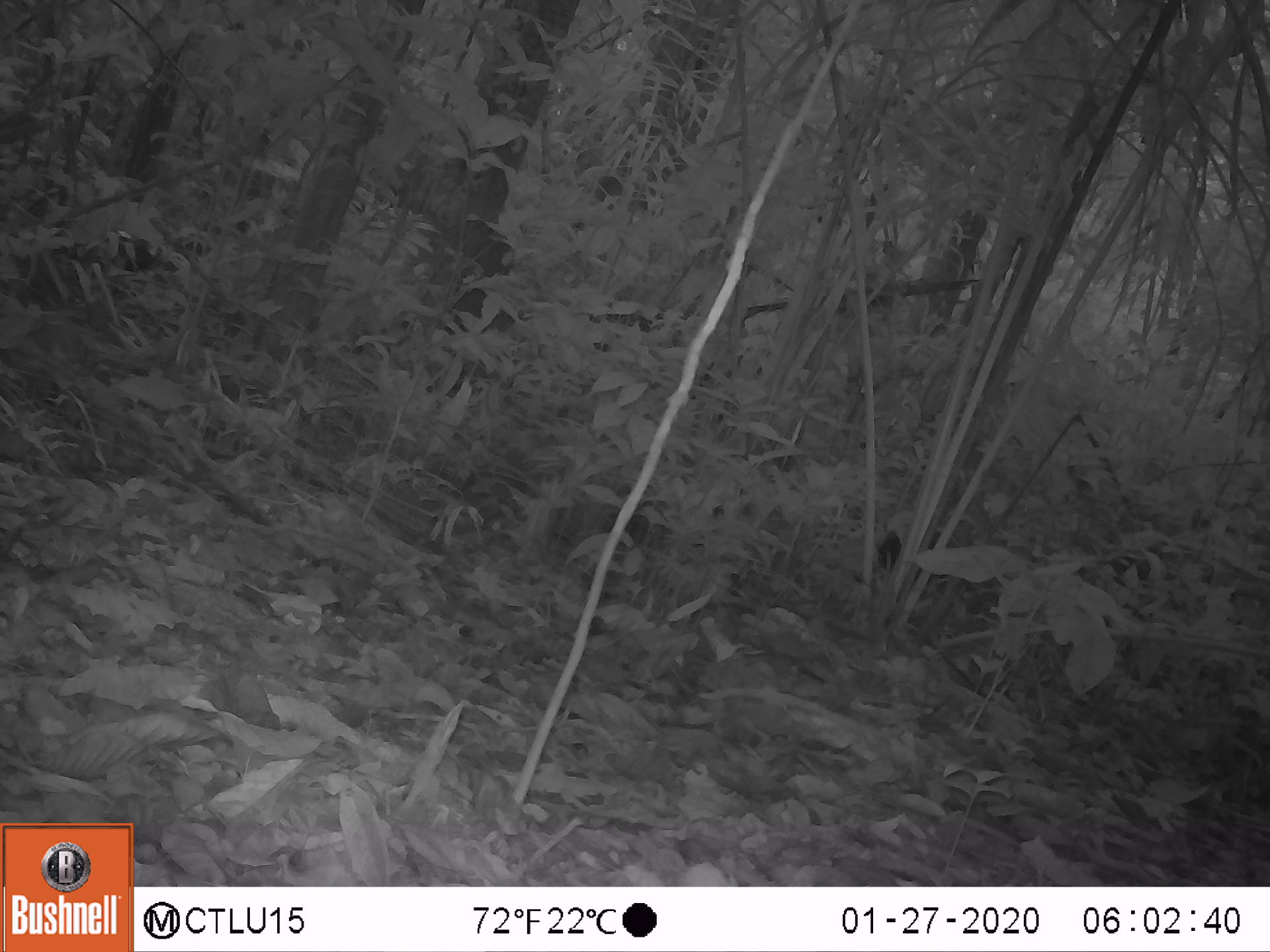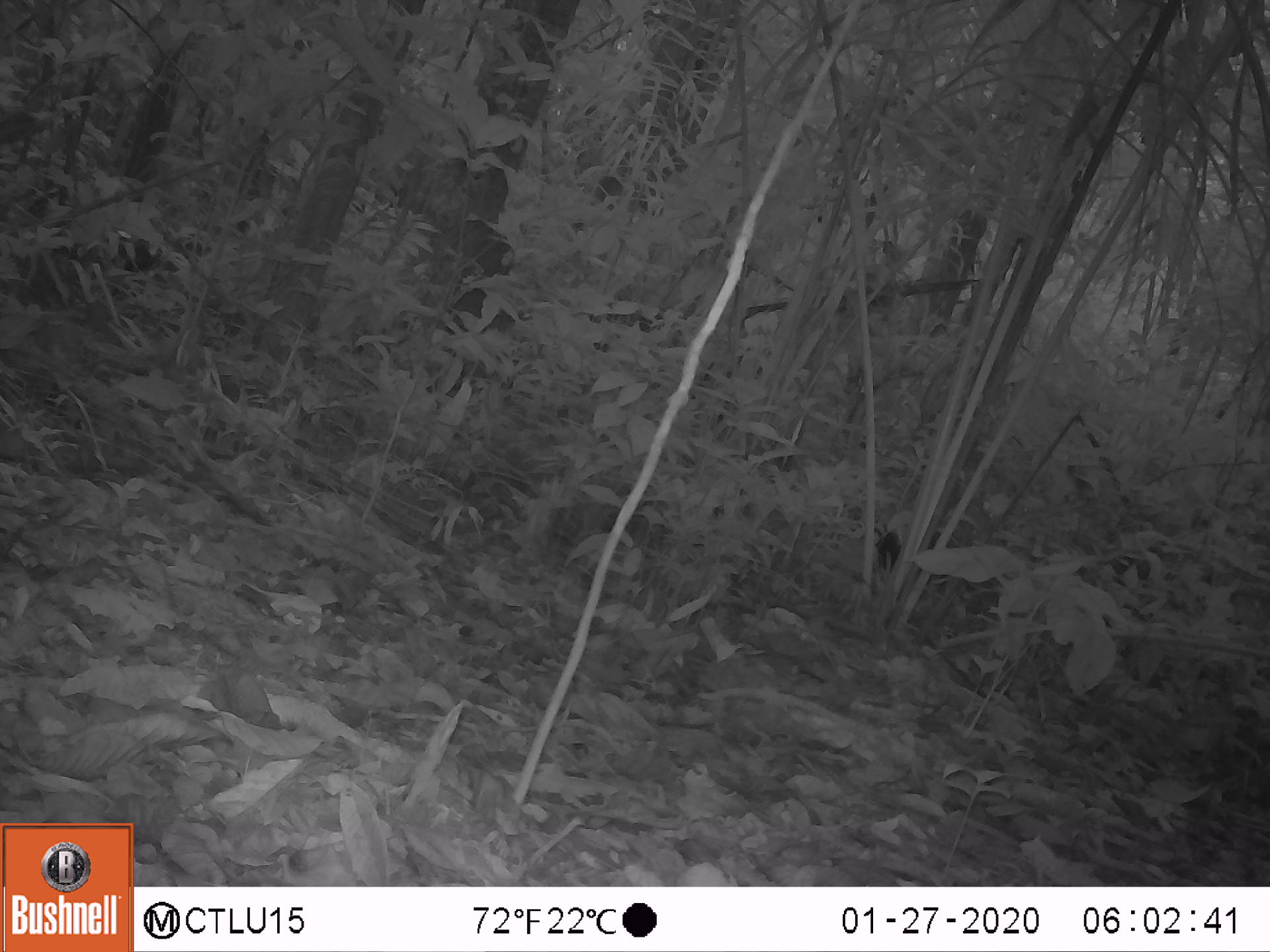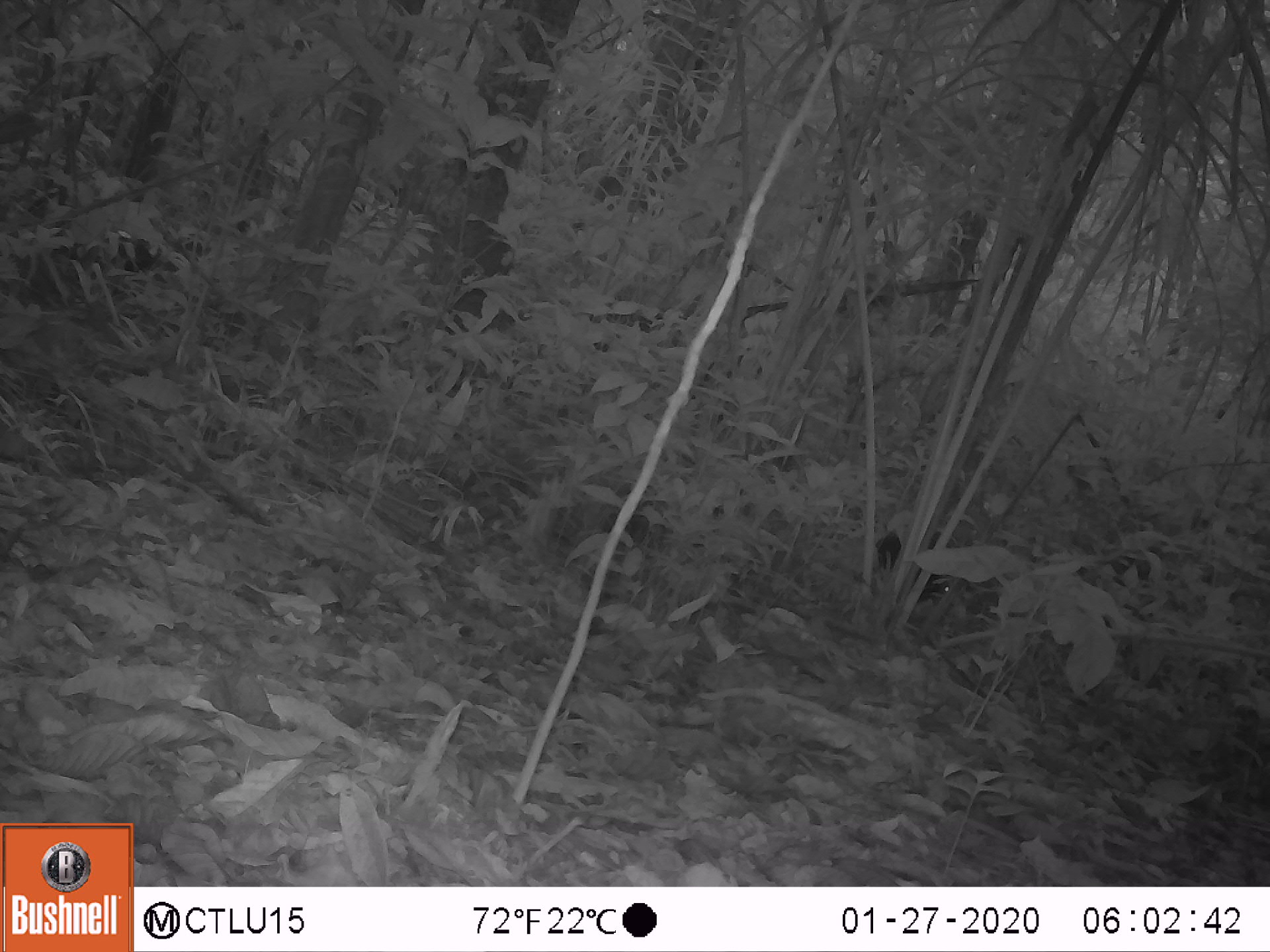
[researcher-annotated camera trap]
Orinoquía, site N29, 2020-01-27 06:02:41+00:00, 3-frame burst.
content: unidentified animal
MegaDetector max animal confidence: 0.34